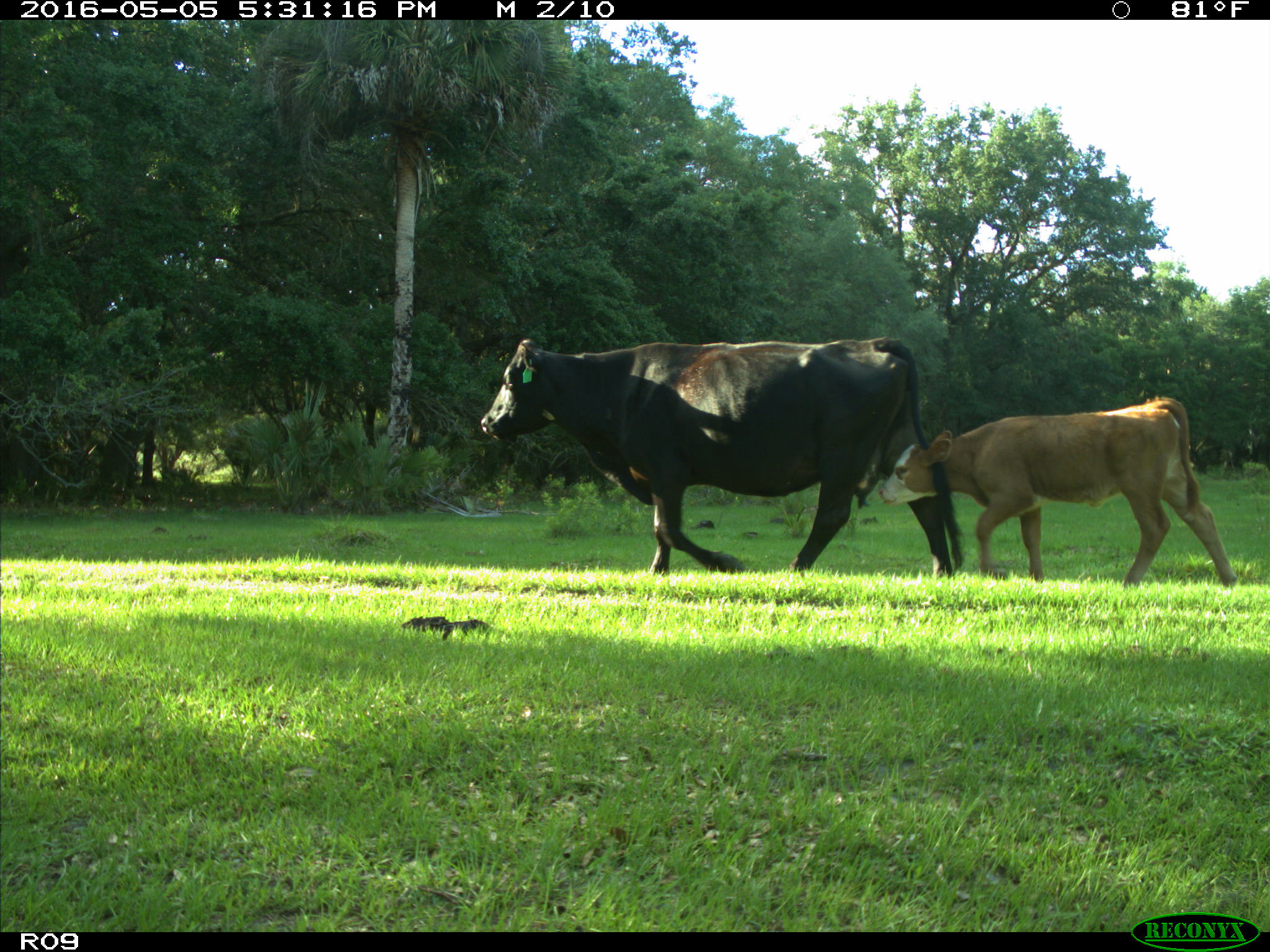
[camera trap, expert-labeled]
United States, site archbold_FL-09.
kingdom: Animalia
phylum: Chordata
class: Mammalia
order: Artiodactyla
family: Bovidae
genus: Bos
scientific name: Bos taurus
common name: domestic cow